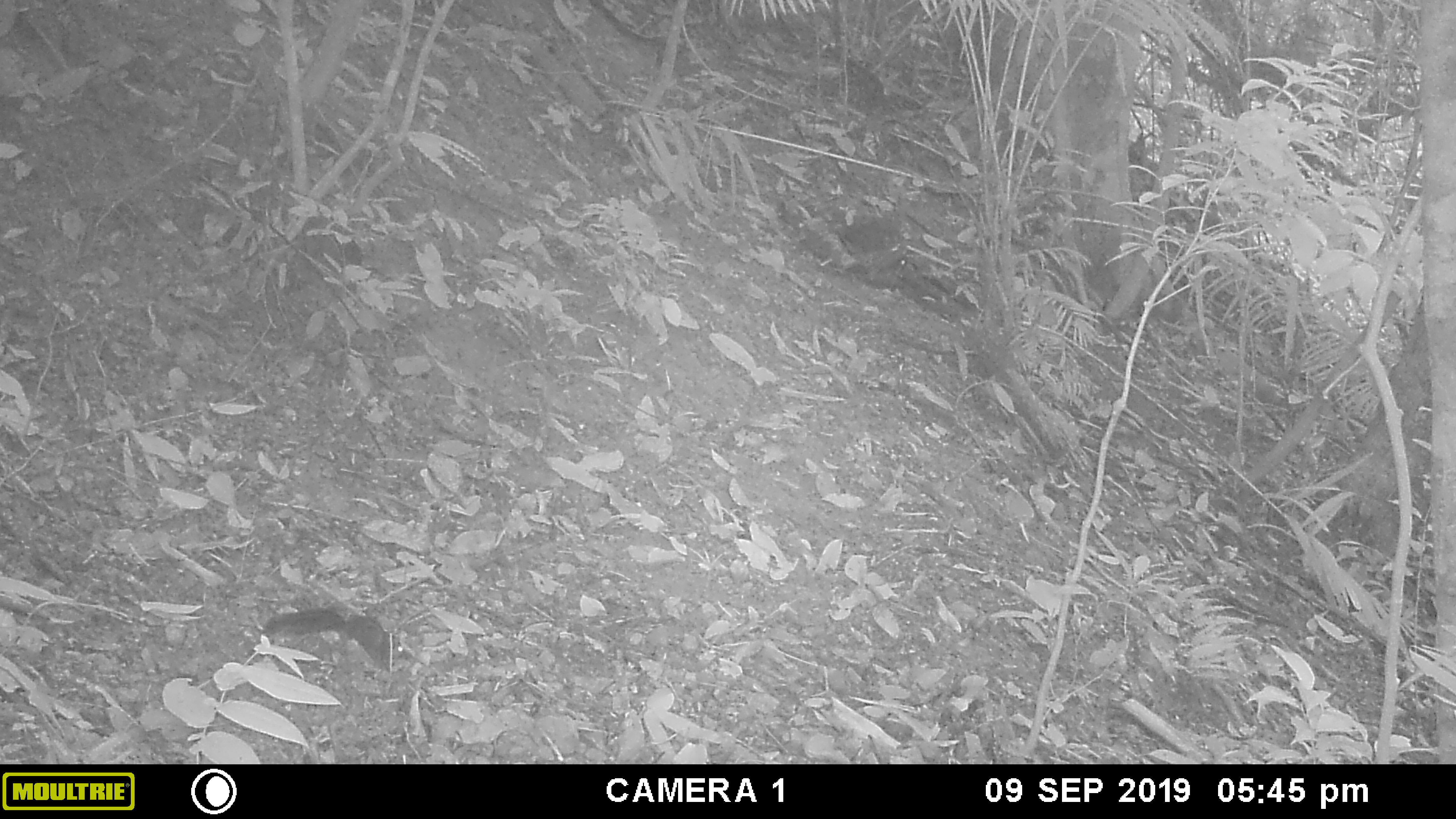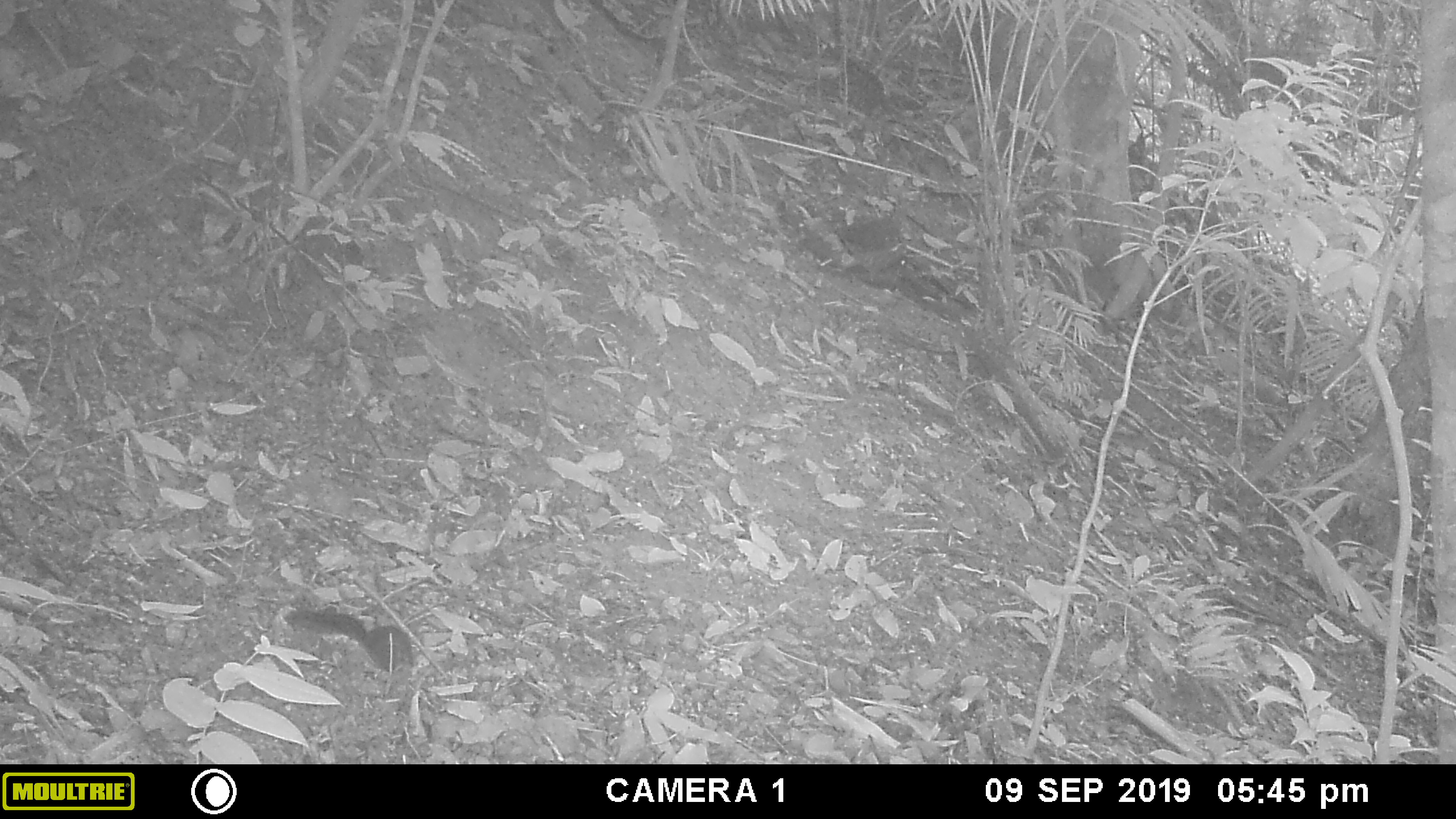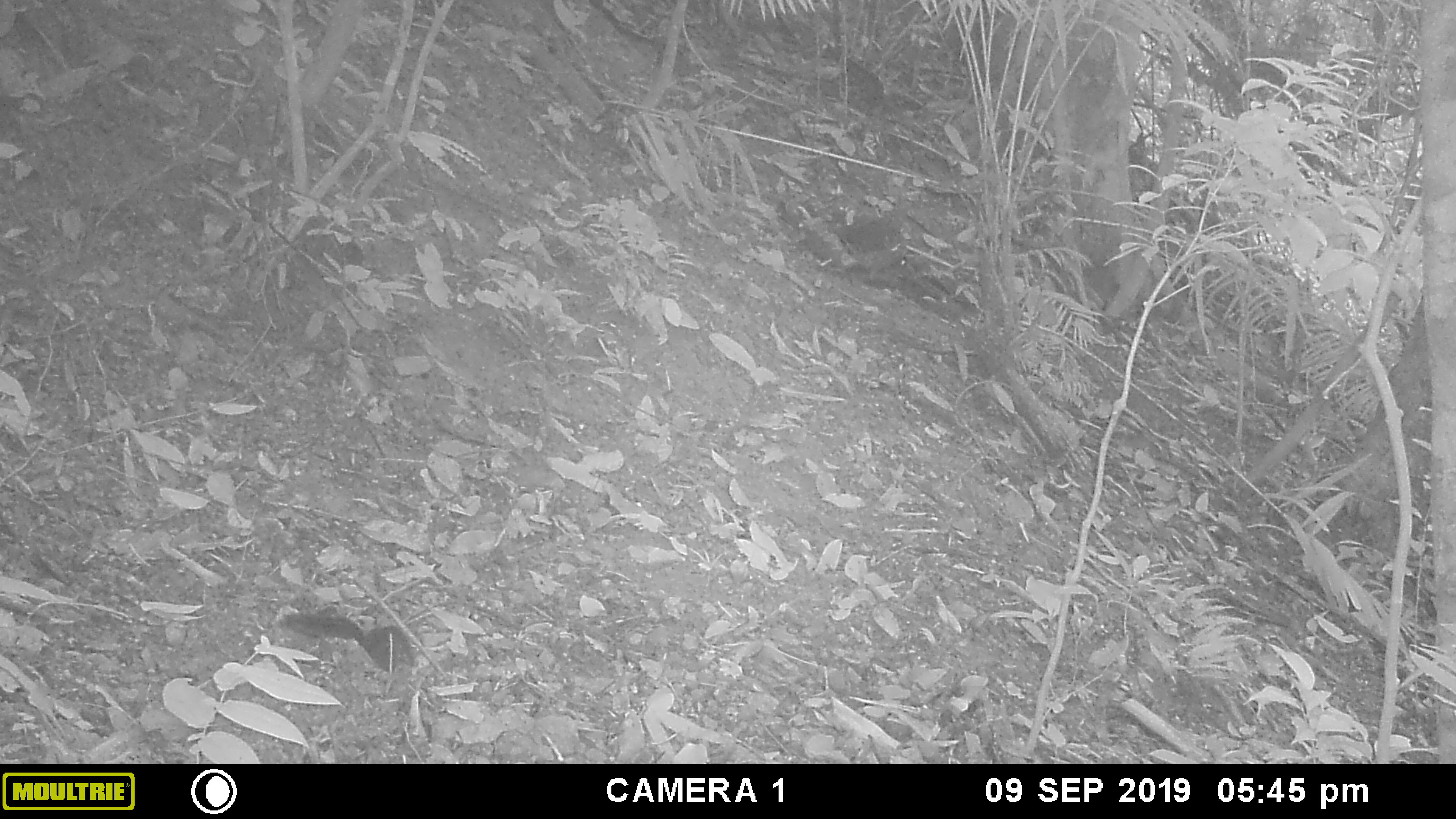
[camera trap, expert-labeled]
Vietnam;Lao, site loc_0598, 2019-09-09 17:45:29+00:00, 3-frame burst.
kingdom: Animalia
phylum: Chordata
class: Mammalia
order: Rodentia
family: Sciuridae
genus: Sciurus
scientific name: Sciurus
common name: squirrel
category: unidentified squirrel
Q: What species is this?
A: Unidentified squirrel (squirrel) (Sciurus).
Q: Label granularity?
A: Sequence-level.